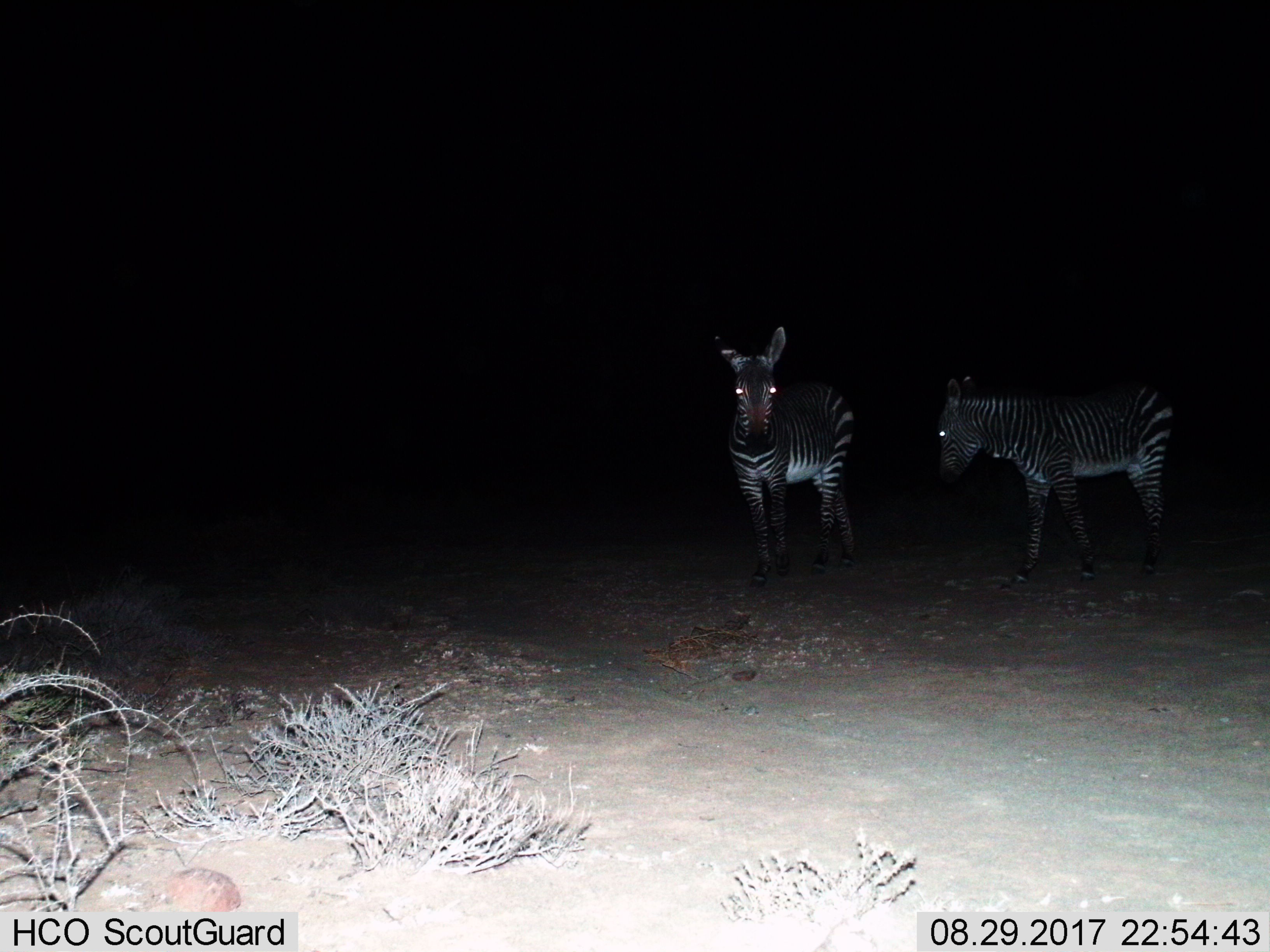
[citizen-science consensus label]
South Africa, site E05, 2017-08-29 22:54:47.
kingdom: Animalia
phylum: Chordata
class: Mammalia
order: Perissodactyla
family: Equidae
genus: Equus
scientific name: Equus zebra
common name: mountain zebra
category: zebramountain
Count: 2.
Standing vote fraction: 71%.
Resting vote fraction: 0%.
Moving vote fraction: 43%.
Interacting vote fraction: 0%.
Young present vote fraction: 14%.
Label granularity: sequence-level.